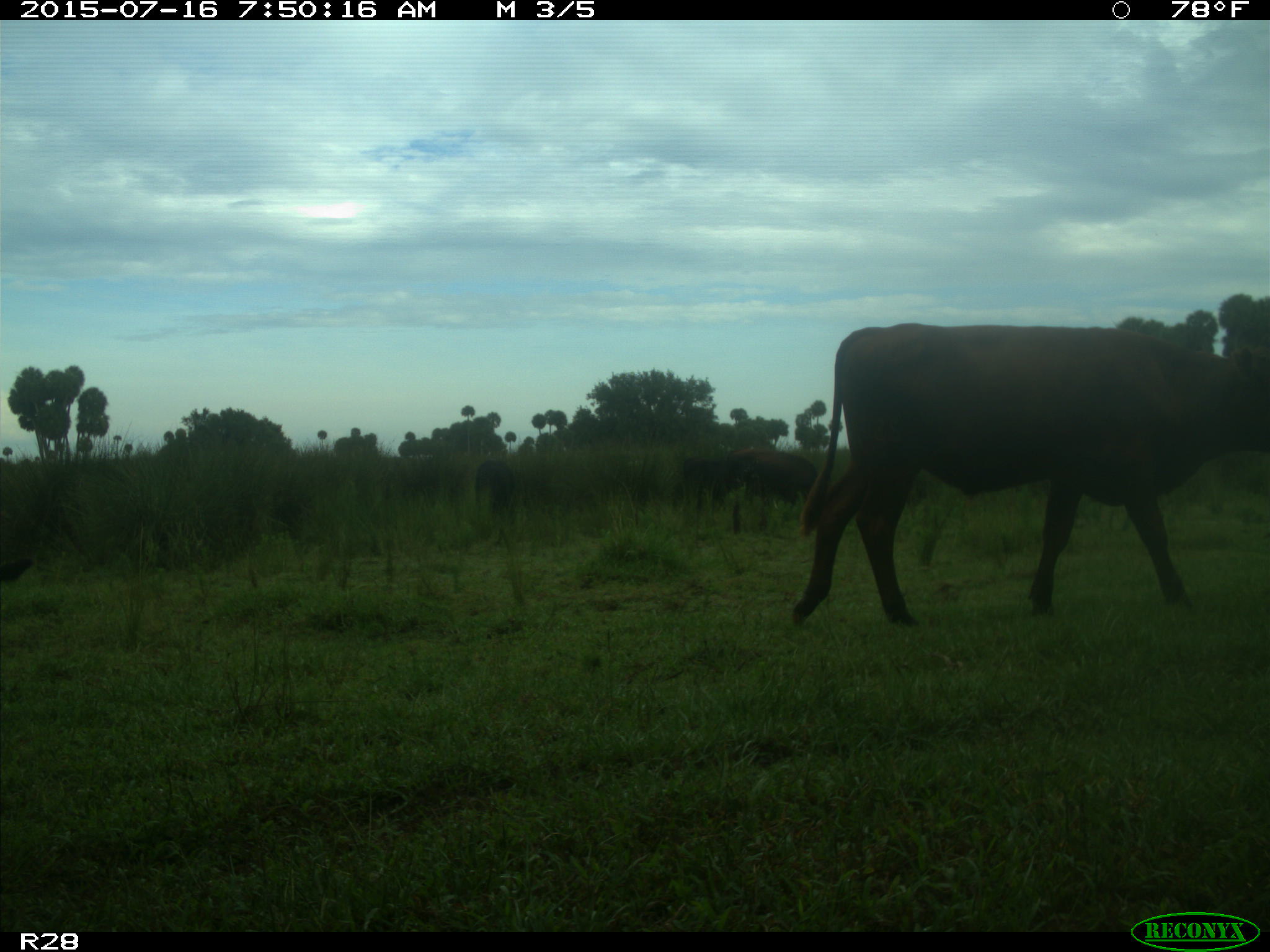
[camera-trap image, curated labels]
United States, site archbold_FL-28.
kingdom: Animalia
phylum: Chordata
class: Mammalia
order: Artiodactyla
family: Bovidae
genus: Bos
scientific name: Bos taurus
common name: domestic cow